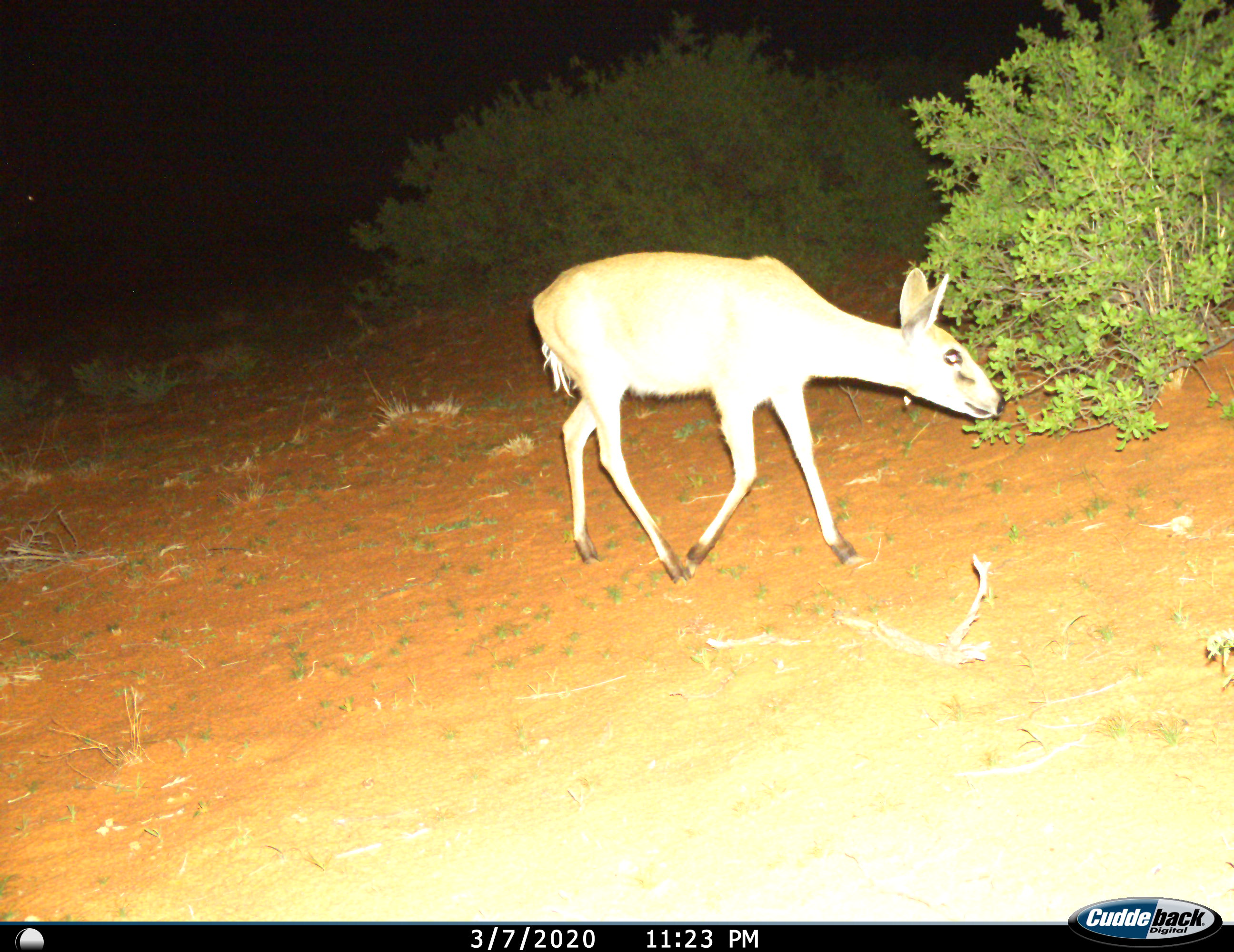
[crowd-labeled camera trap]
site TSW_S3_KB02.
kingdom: Animalia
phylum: Chordata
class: Mammalia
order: Artiodactyla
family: Bovidae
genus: Sylvicapra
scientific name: Sylvicapra grimmia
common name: common duiker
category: duikercommongrey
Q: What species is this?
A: Duikercommongrey (common duiker) (Sylvicapra grimmia).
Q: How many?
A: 1.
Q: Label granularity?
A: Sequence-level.